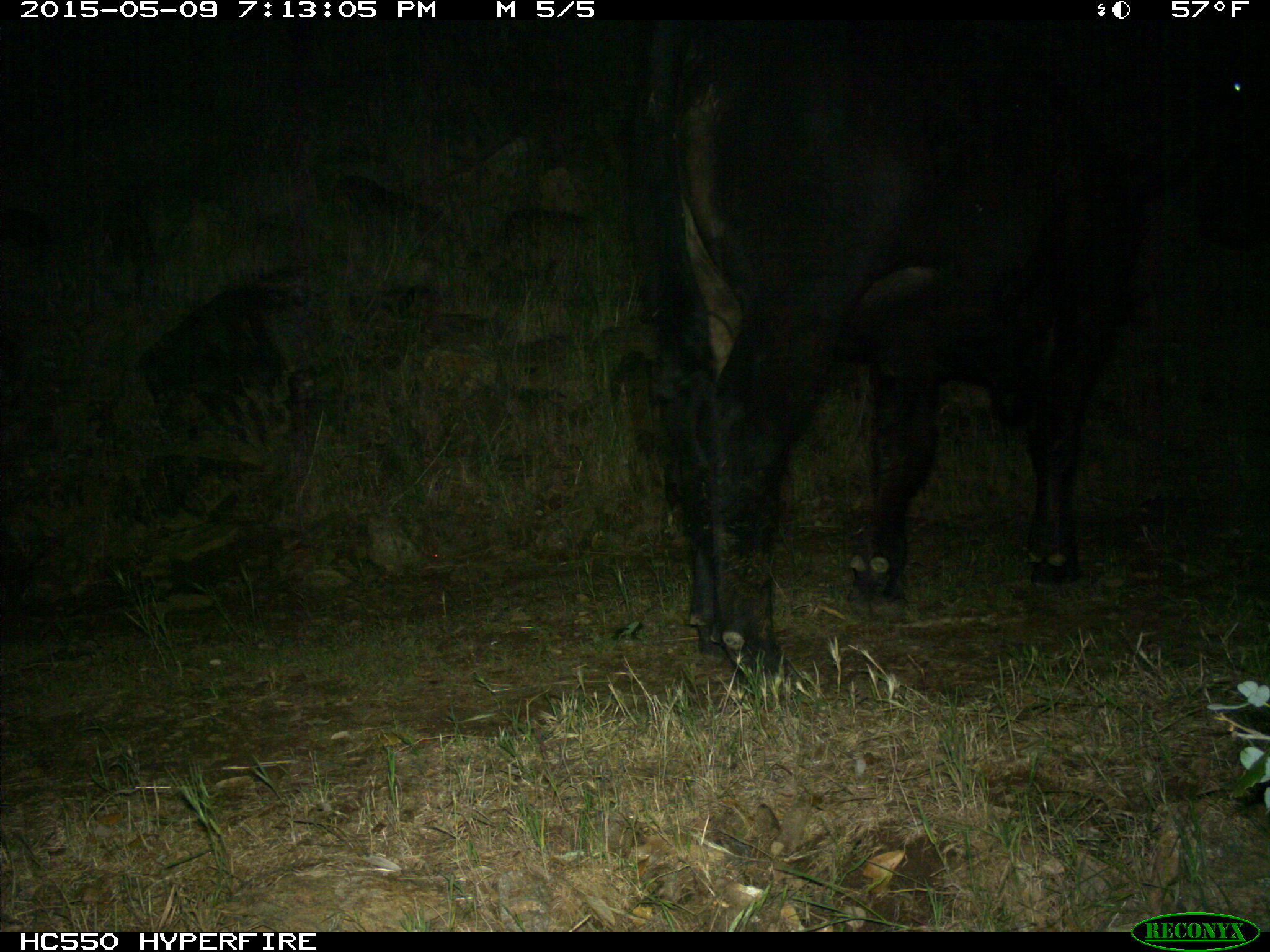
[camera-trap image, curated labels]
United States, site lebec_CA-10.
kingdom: Animalia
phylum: Chordata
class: Mammalia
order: Artiodactyla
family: Bovidae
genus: Bos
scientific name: Bos taurus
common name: domestic cow